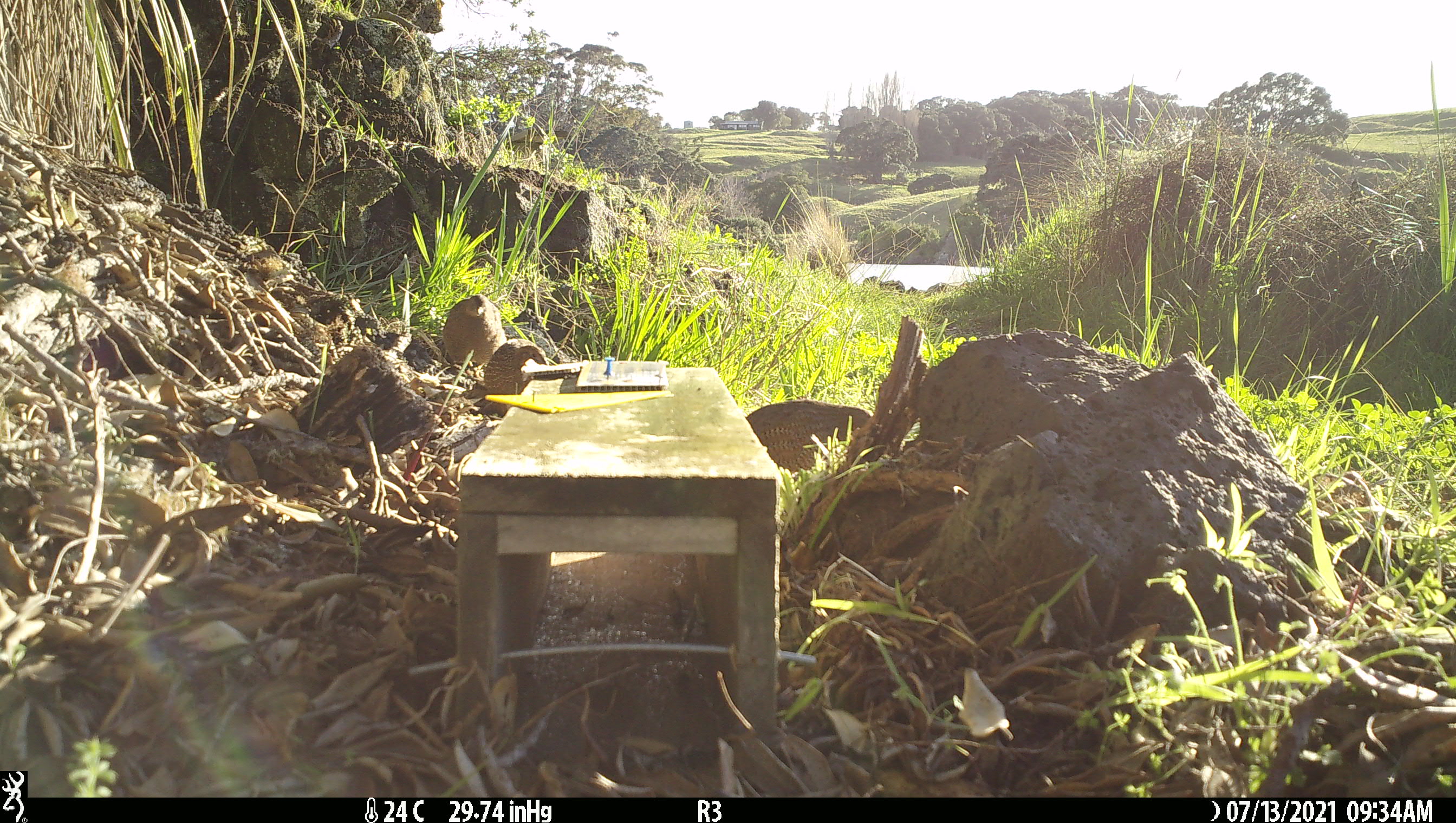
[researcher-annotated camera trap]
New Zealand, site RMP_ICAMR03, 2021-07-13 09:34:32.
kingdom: Animalia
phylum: Chordata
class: Aves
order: Galliformes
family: Phasianidae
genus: Synoicus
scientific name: Synoicus ypsilophorus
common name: brown quail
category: quail brown